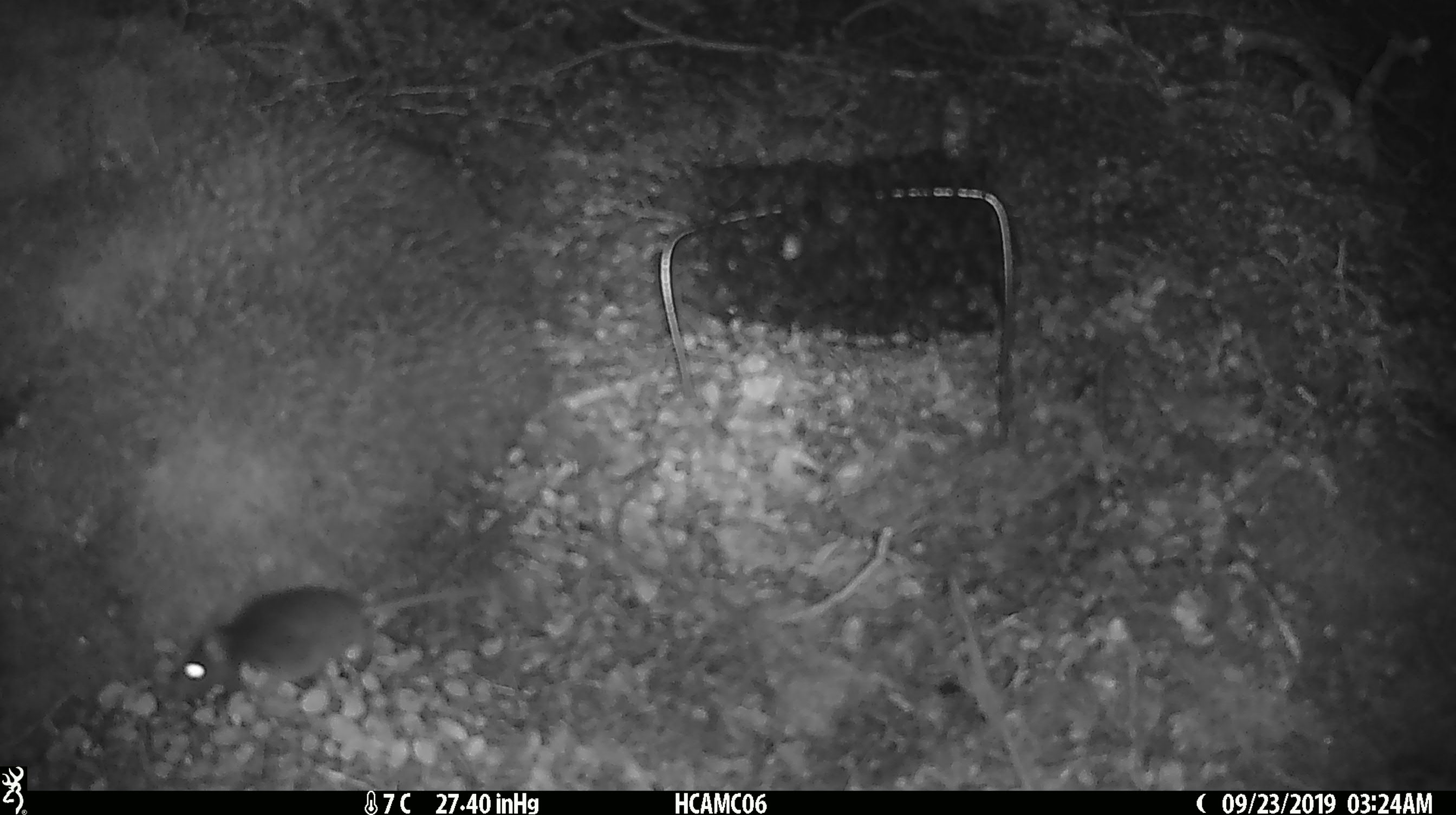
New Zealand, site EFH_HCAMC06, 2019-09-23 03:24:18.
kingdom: Animalia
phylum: Chordata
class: Mammalia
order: Rodentia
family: Muridae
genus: Mus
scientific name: Mus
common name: mouse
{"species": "mouse (Mus)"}